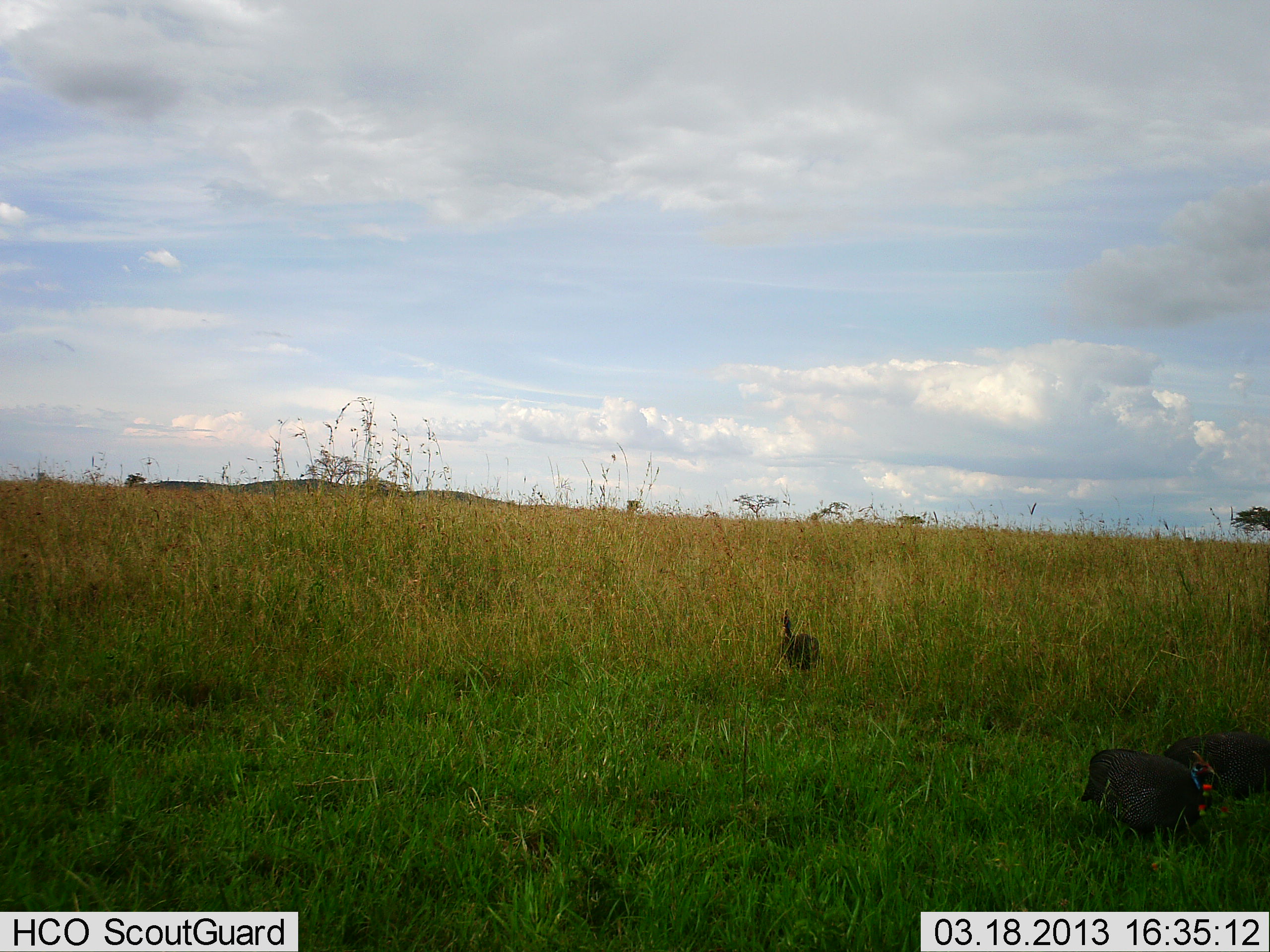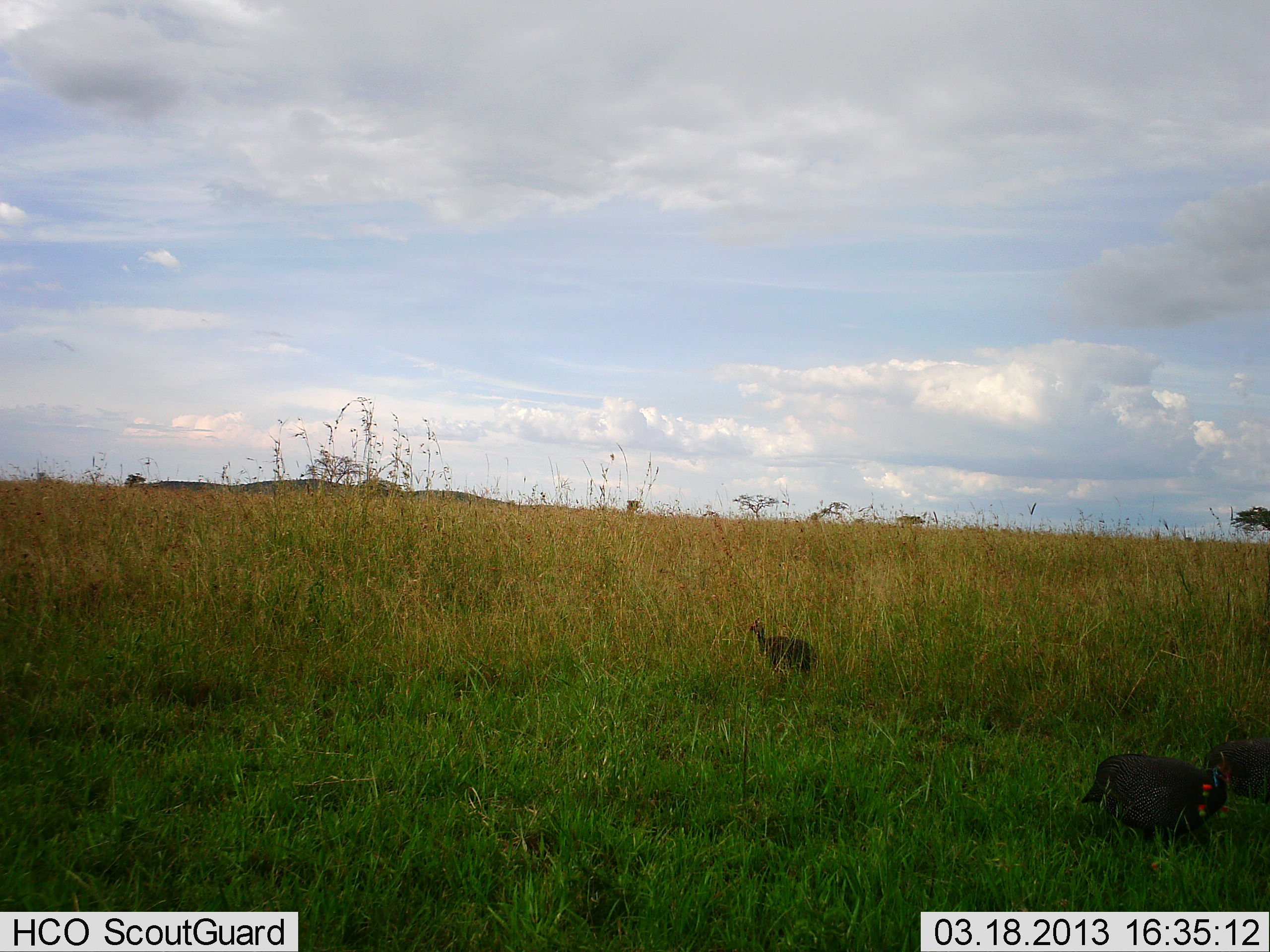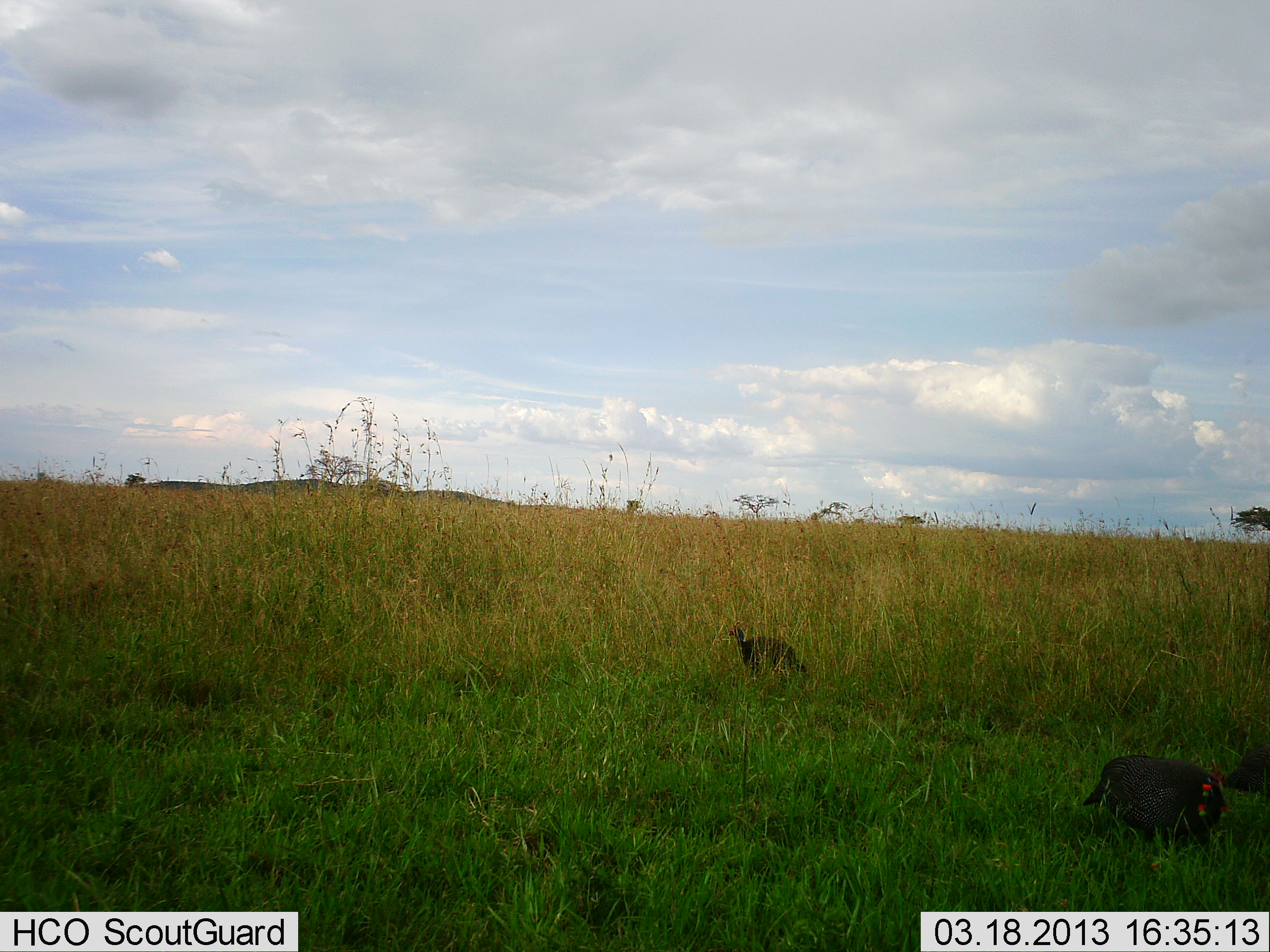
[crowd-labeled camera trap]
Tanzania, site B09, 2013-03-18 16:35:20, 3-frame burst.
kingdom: Animalia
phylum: Chordata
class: Aves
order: Galliformes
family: Numididae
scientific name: Numididae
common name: guinea fowl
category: guineafowl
Guineafowl (guinea fowl) (Numididae), count 3. Behavior (volunteer vote fractions): standing 33%, resting 6%, moving 83%, interacting 0%. Young present (vote fraction): 0%. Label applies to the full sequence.